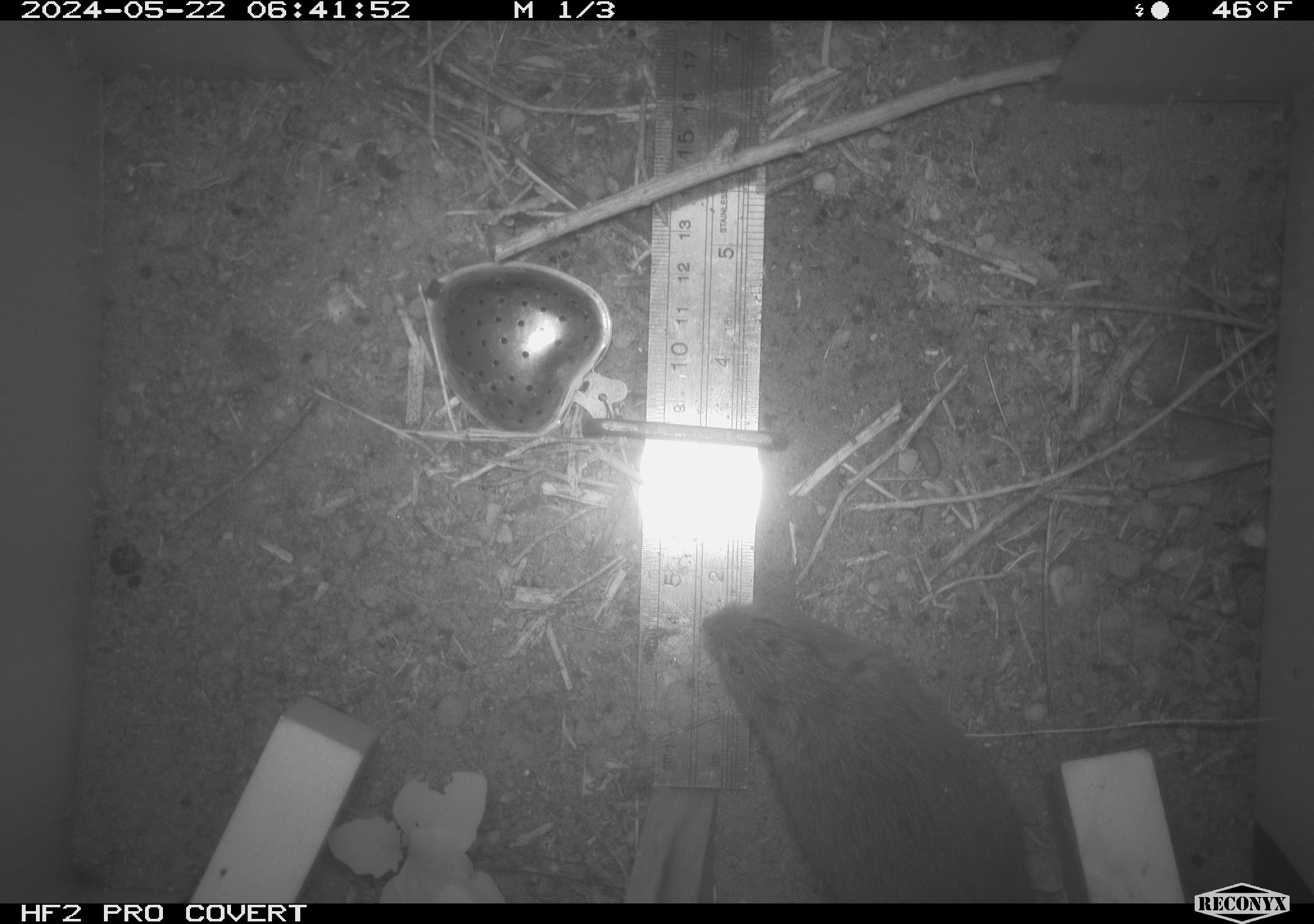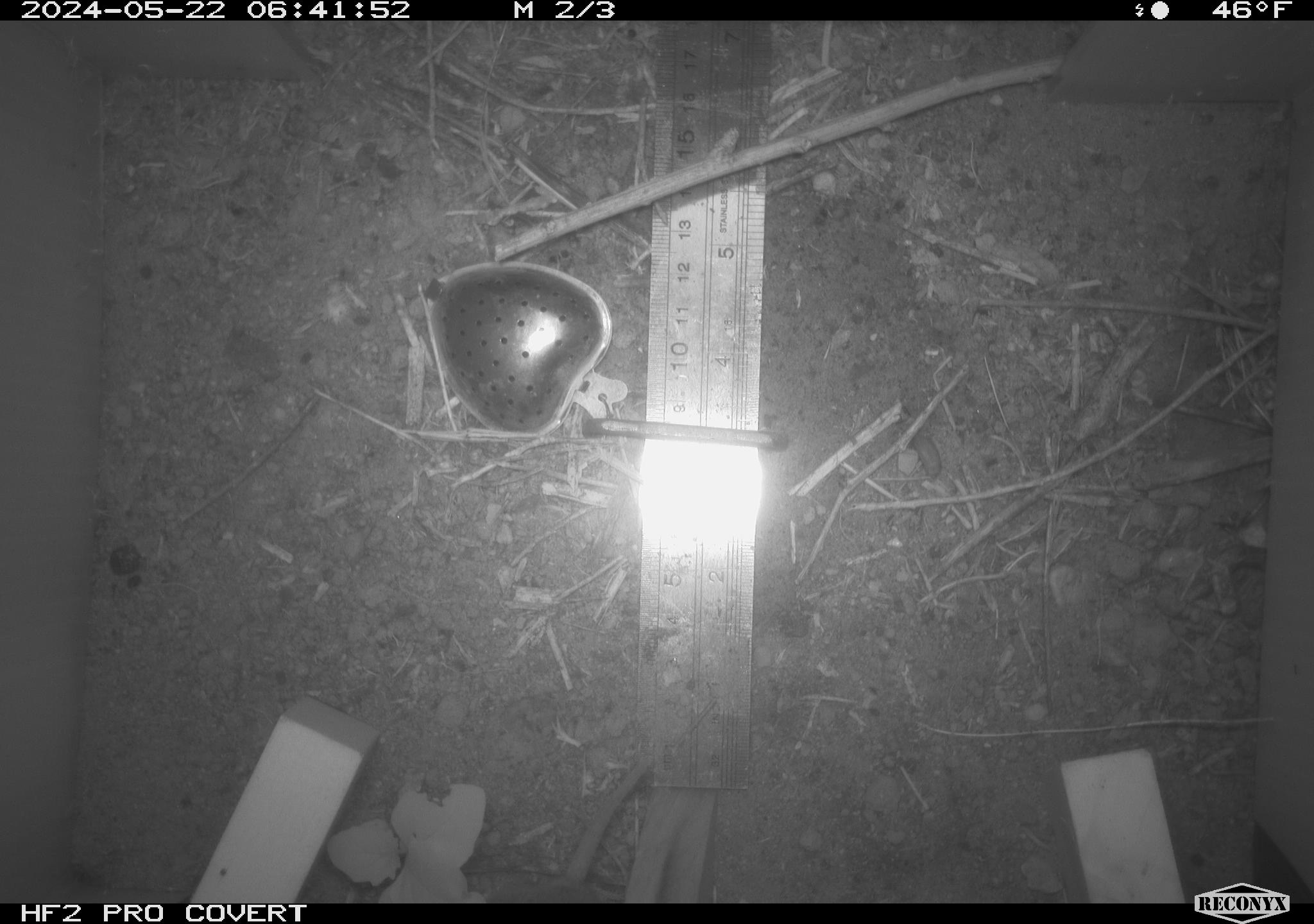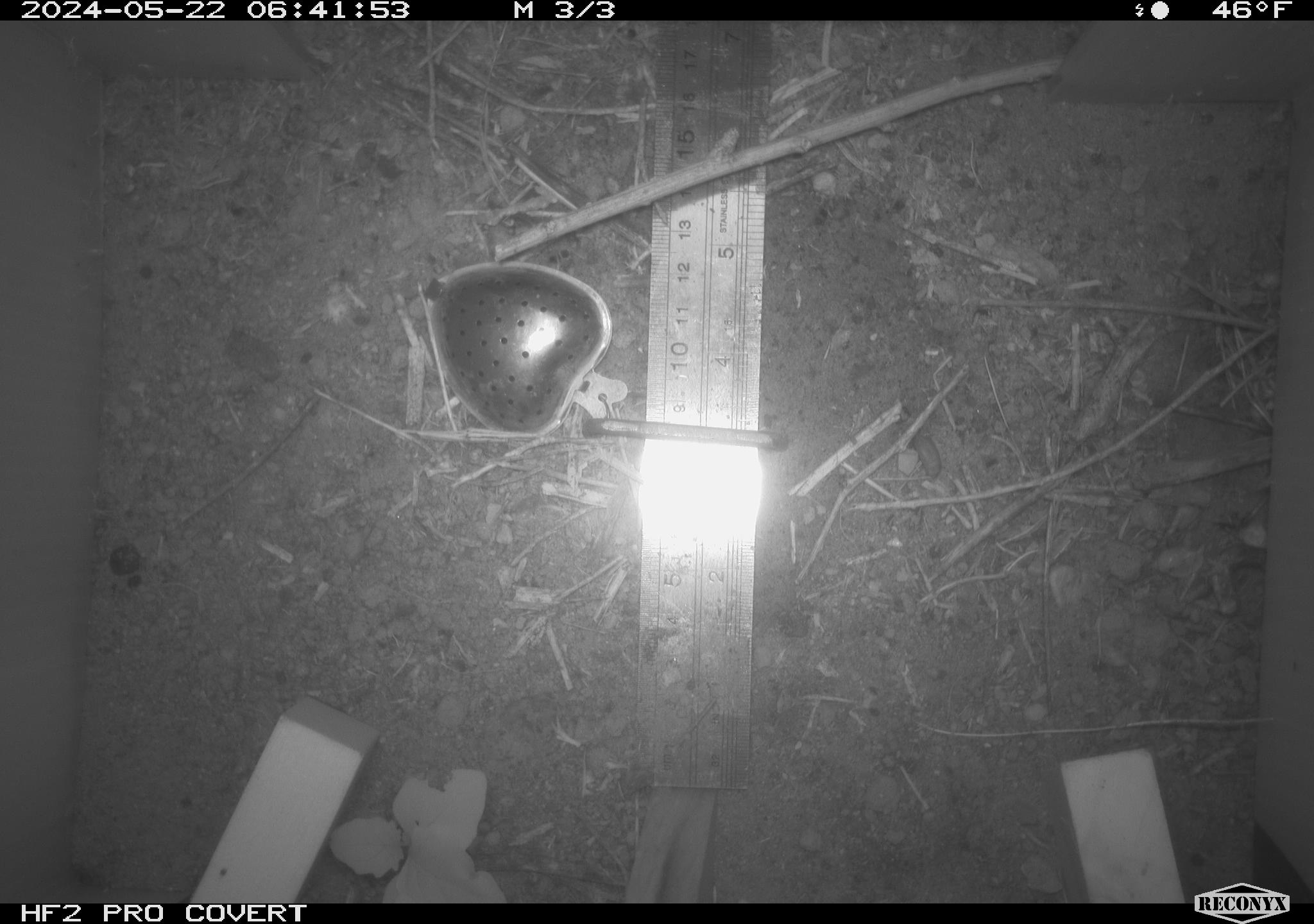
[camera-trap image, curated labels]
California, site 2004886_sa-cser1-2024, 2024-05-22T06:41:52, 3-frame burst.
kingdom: Animalia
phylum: Chordata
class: Mammalia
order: Rodentia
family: Cricetidae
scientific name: Cricetidae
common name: hamsters, voles, lemmings, and allies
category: cricetidae family